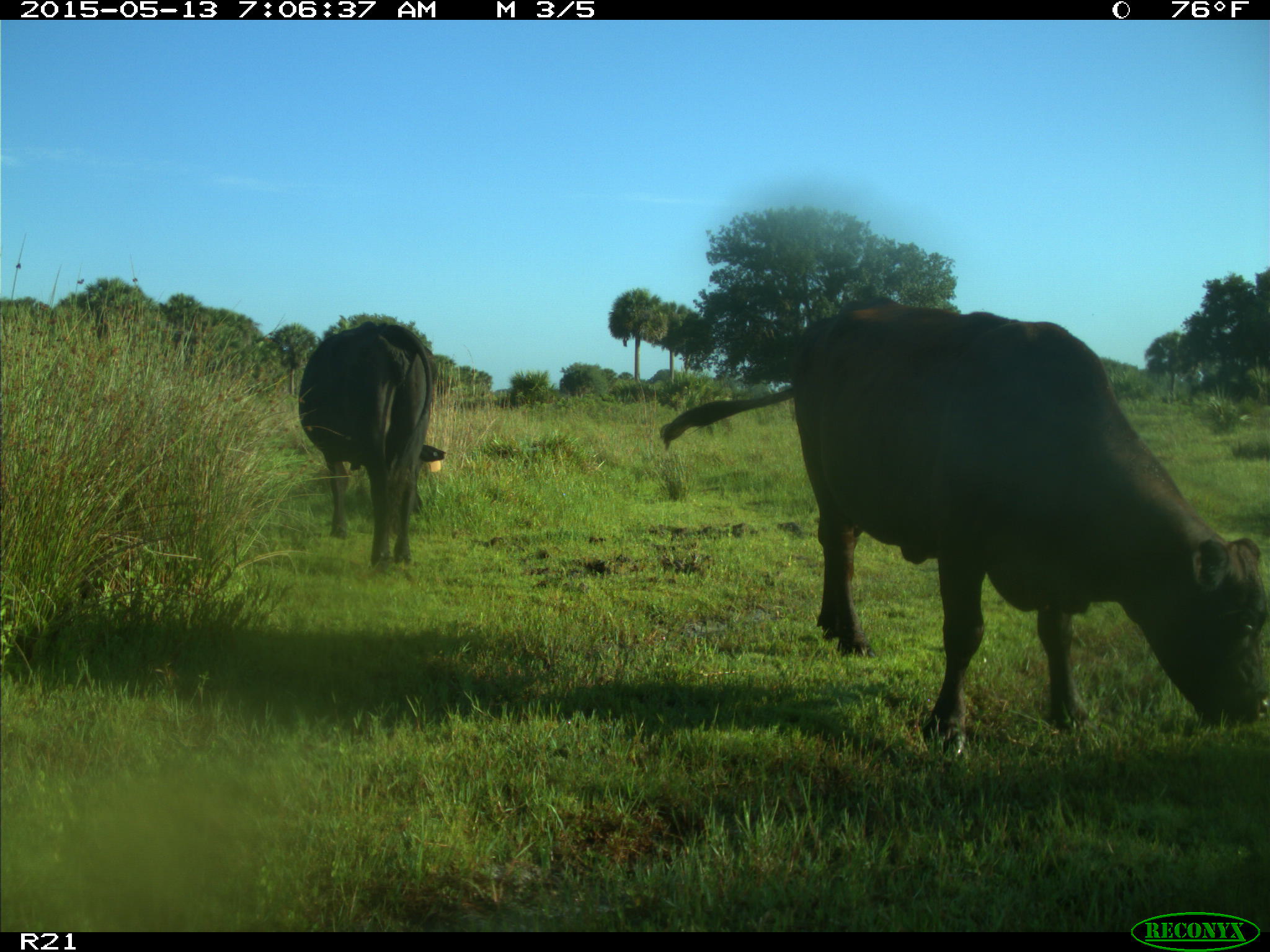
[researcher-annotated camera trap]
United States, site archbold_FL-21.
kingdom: Animalia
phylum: Chordata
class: Mammalia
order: Artiodactyla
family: Bovidae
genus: Bos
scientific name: Bos taurus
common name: domestic cow